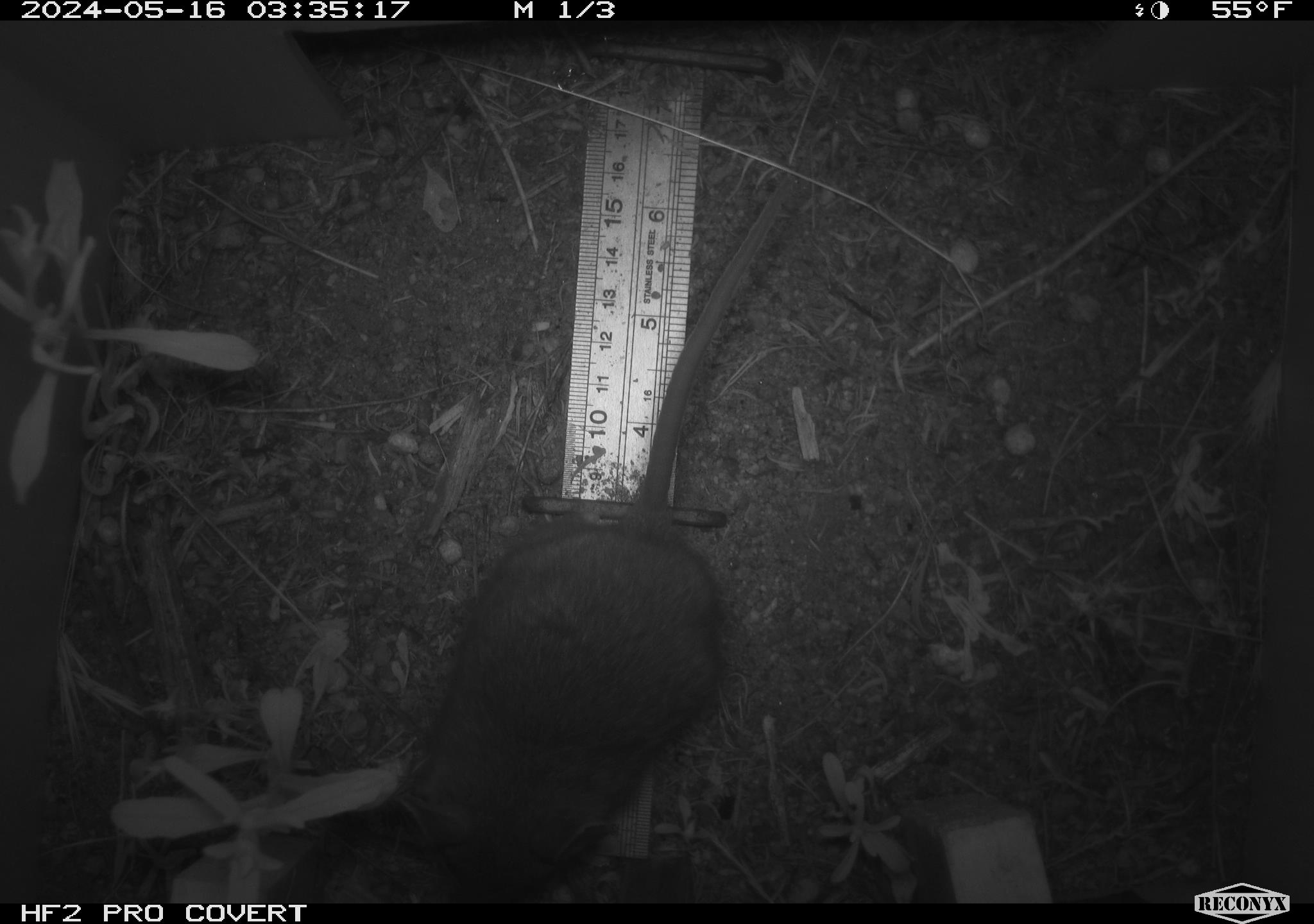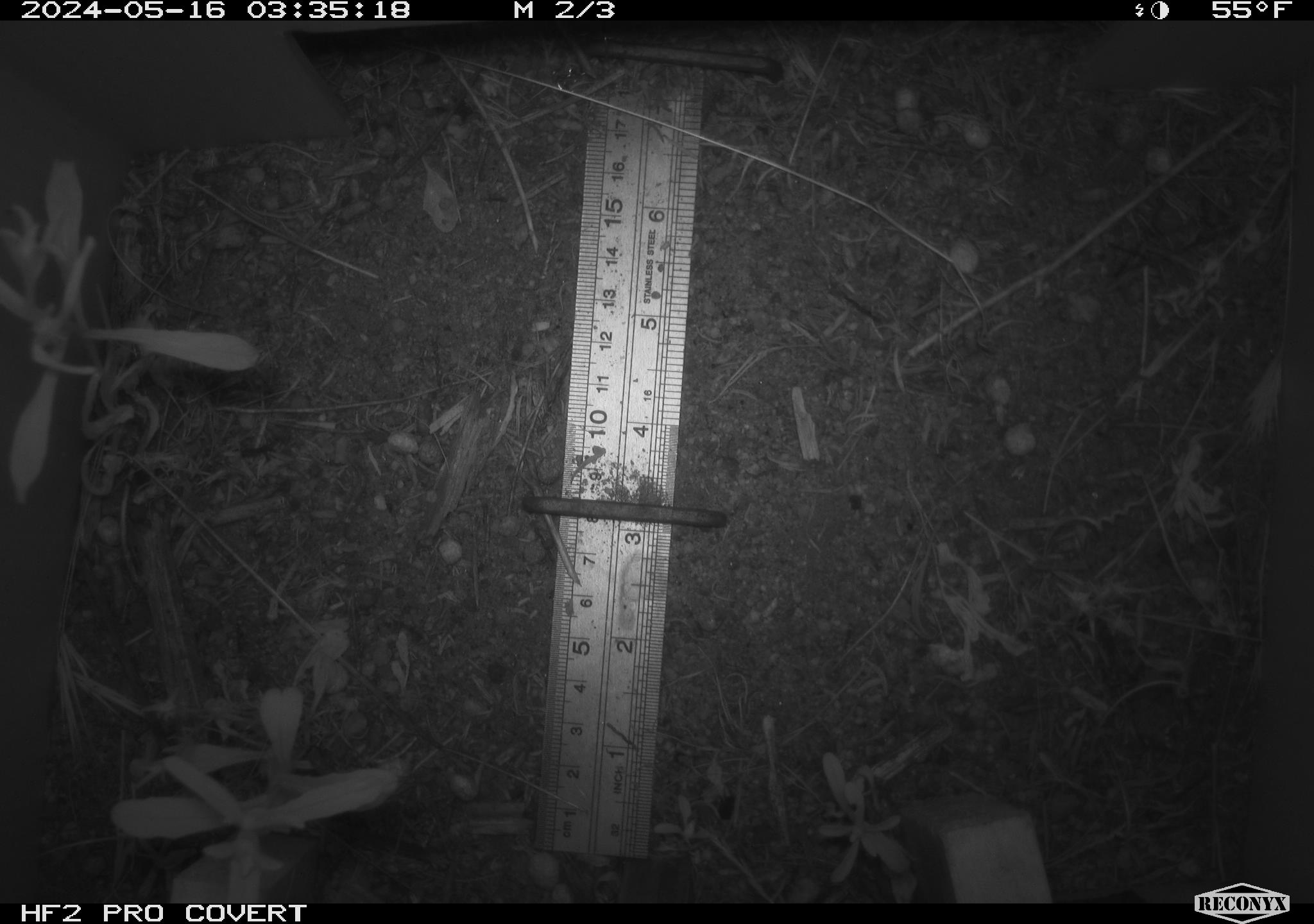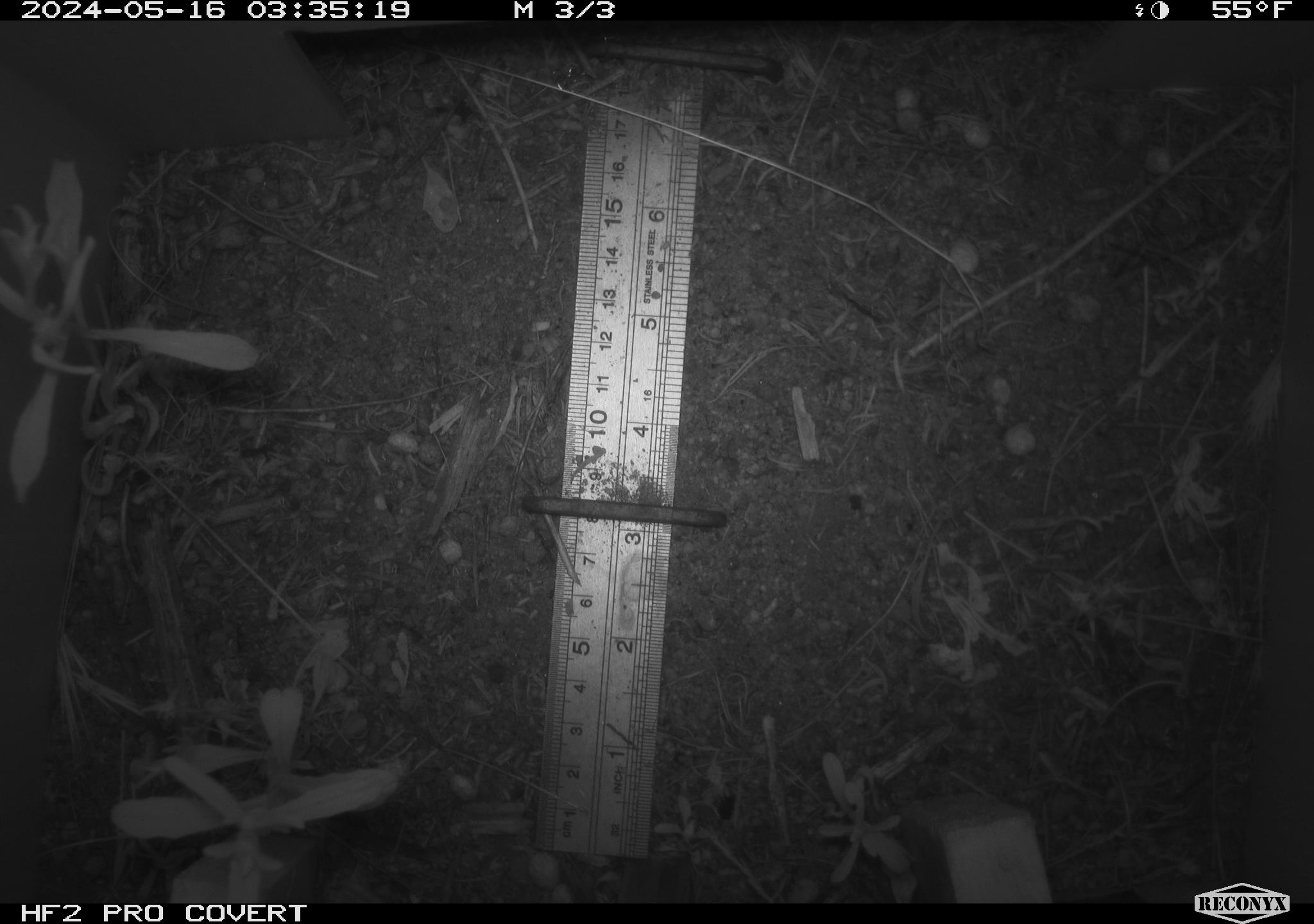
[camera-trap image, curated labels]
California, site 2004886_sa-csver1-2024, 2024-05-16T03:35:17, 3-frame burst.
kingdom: Animalia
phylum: Chordata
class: Mammalia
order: Rodentia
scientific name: Rodentia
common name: rodent